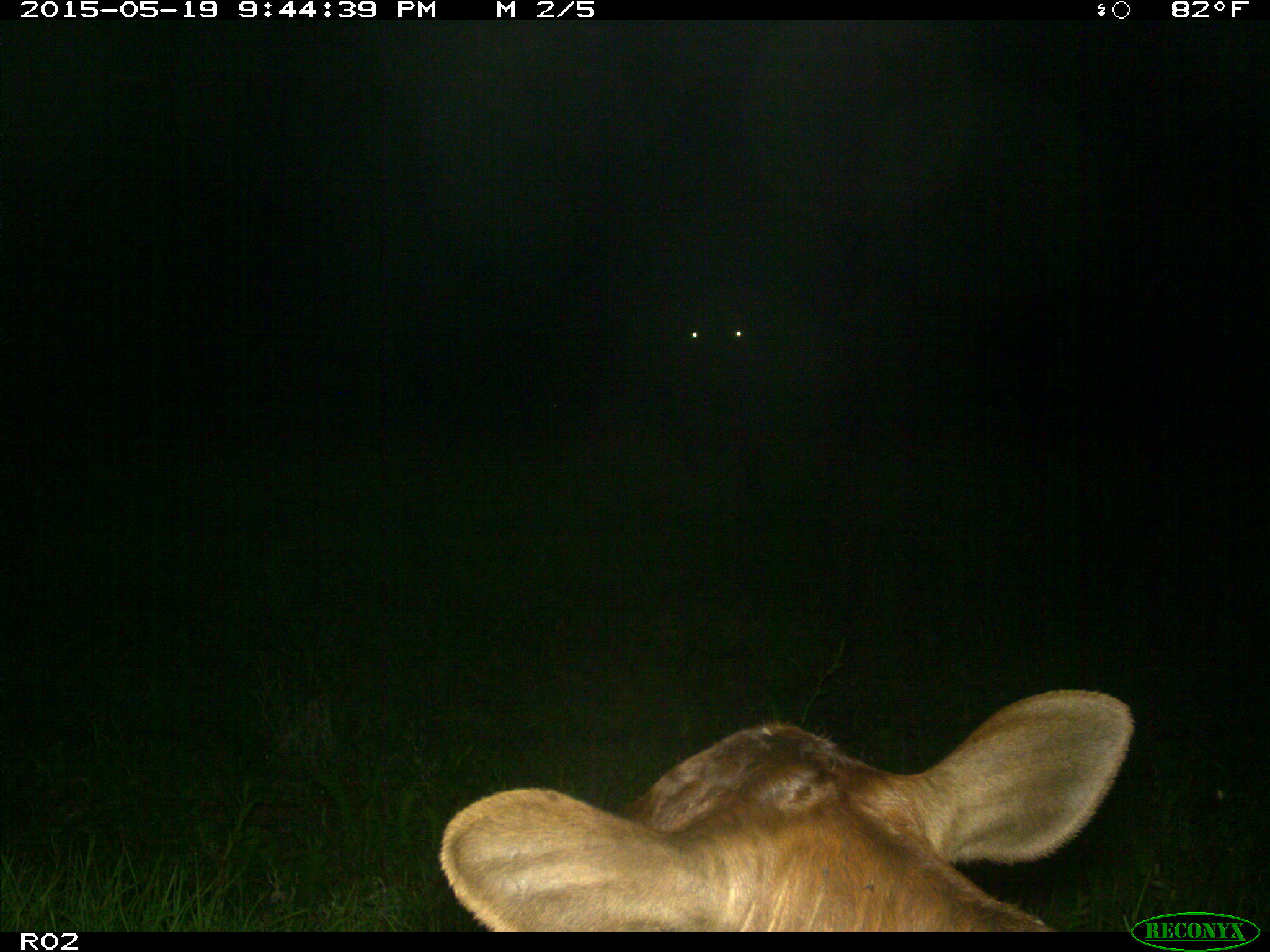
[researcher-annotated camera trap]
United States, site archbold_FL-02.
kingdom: Animalia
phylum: Chordata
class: Mammalia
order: Artiodactyla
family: Bovidae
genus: Bos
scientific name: Bos taurus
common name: domestic cow